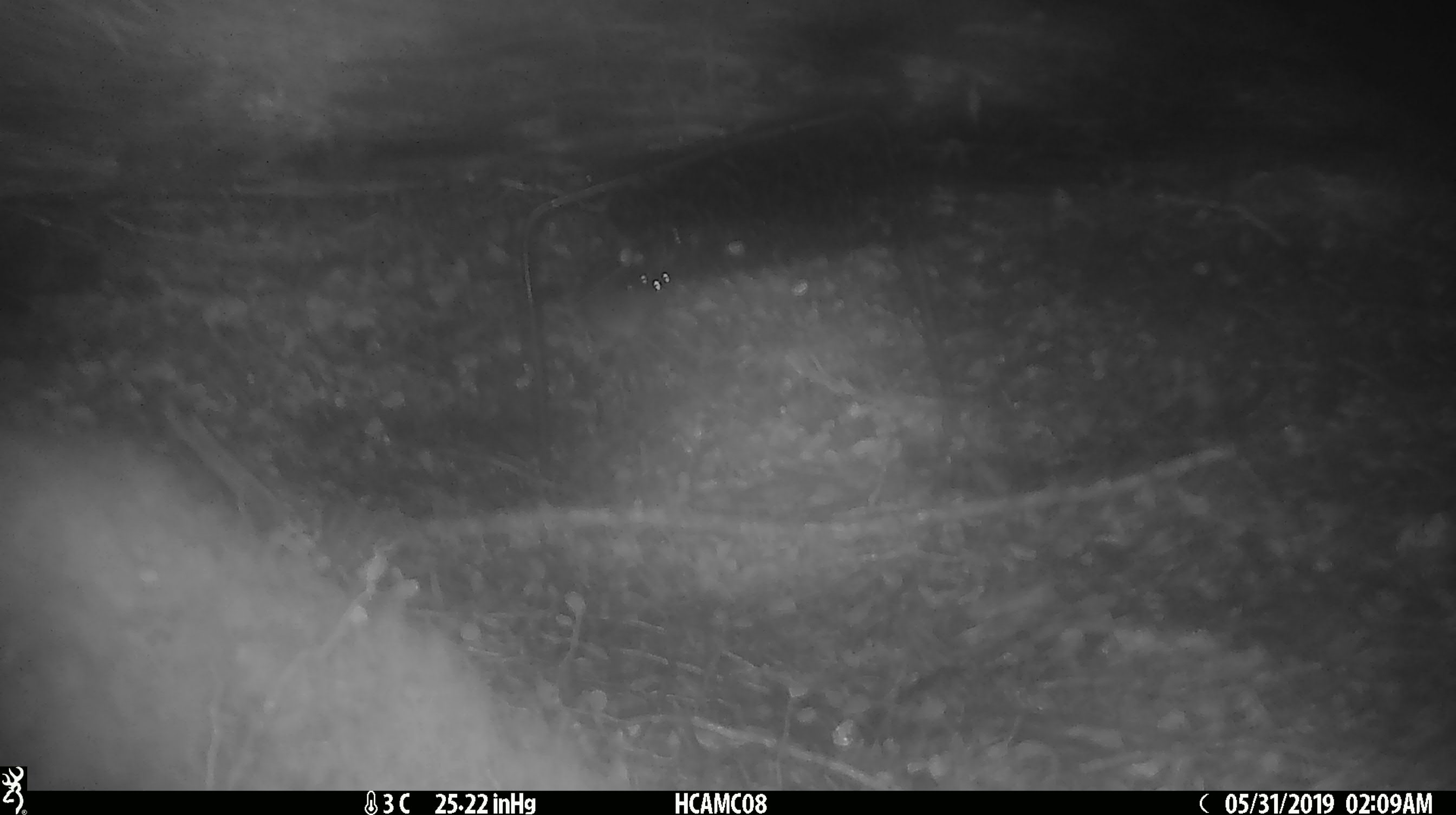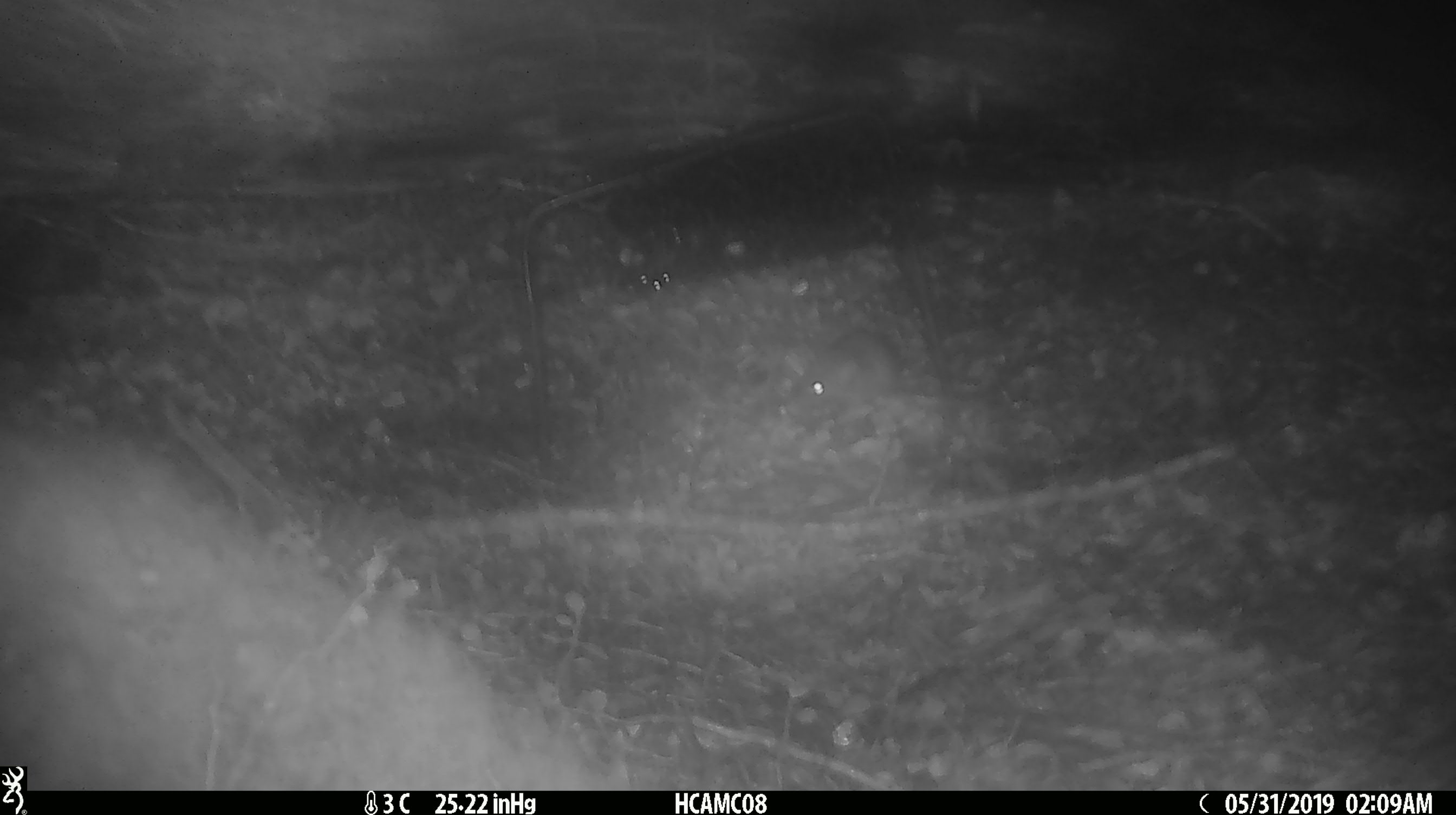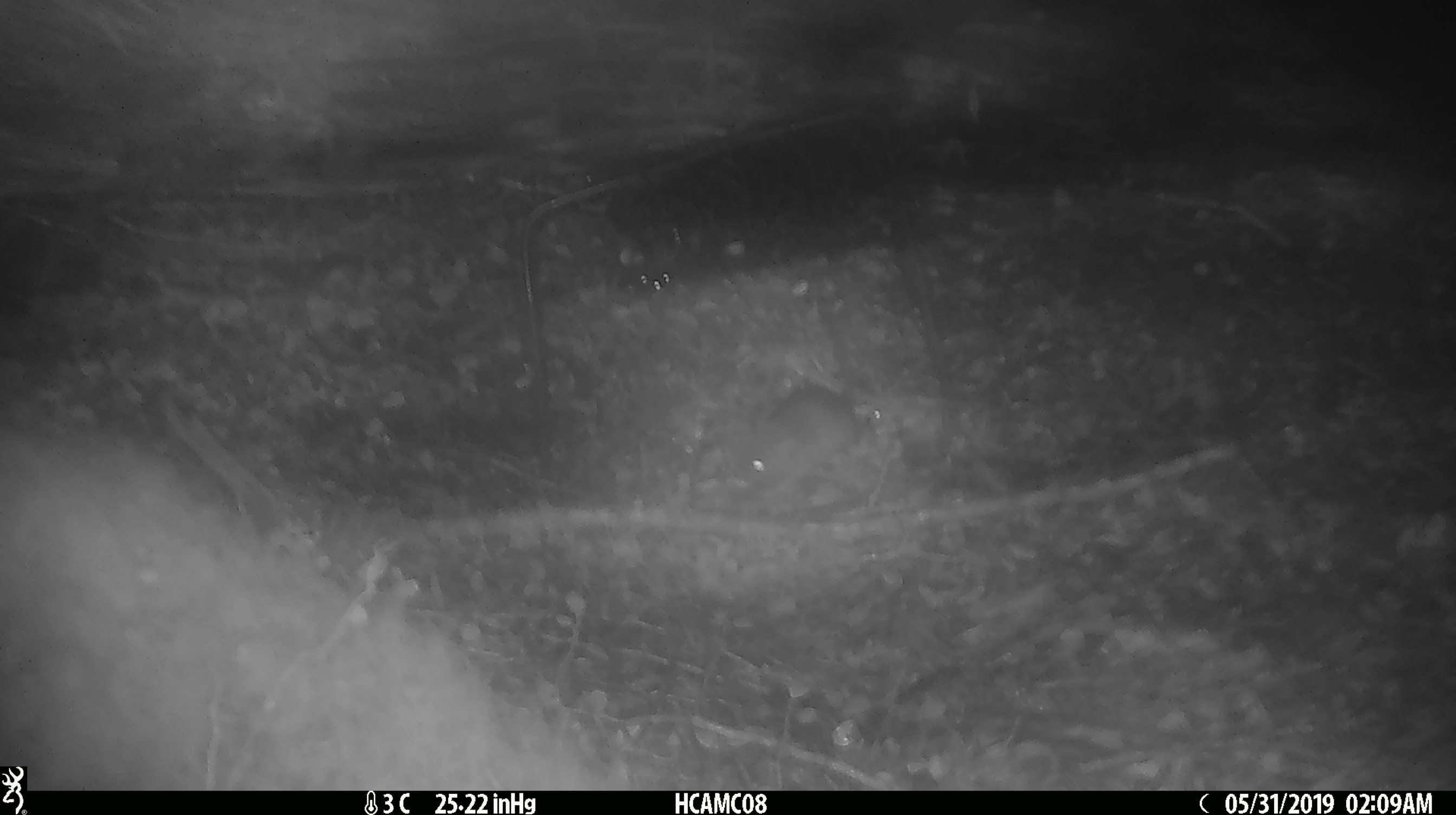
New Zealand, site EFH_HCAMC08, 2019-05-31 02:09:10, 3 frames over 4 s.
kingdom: Animalia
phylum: Chordata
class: Mammalia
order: Rodentia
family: Muridae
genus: Mus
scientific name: Mus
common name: mouse